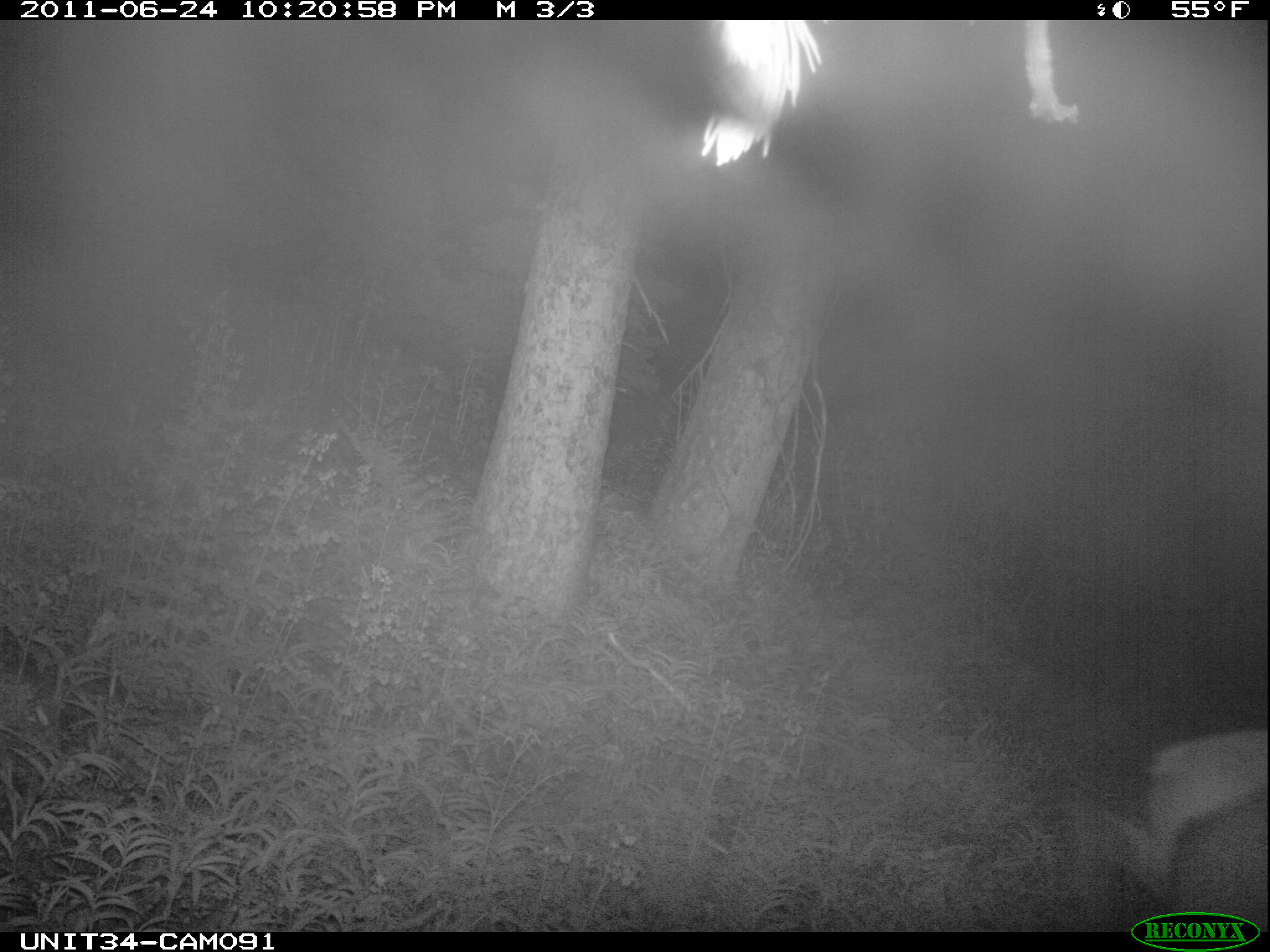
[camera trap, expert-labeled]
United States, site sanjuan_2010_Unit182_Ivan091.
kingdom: Animalia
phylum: Chordata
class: Mammalia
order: Artiodactyla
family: Cervidae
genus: Cervus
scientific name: Cervus elaphus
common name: red deer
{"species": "Cervus elaphus (red deer)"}